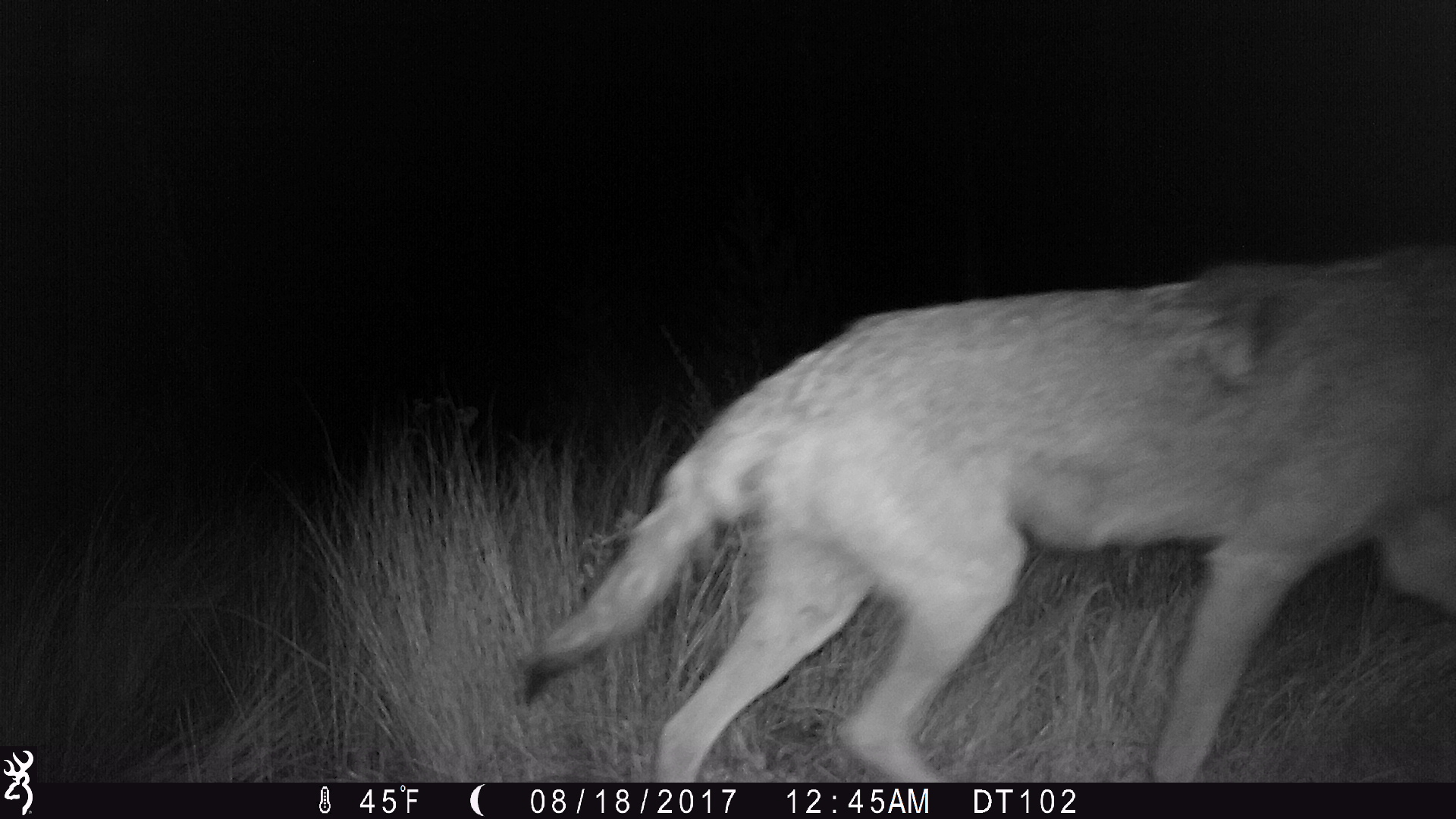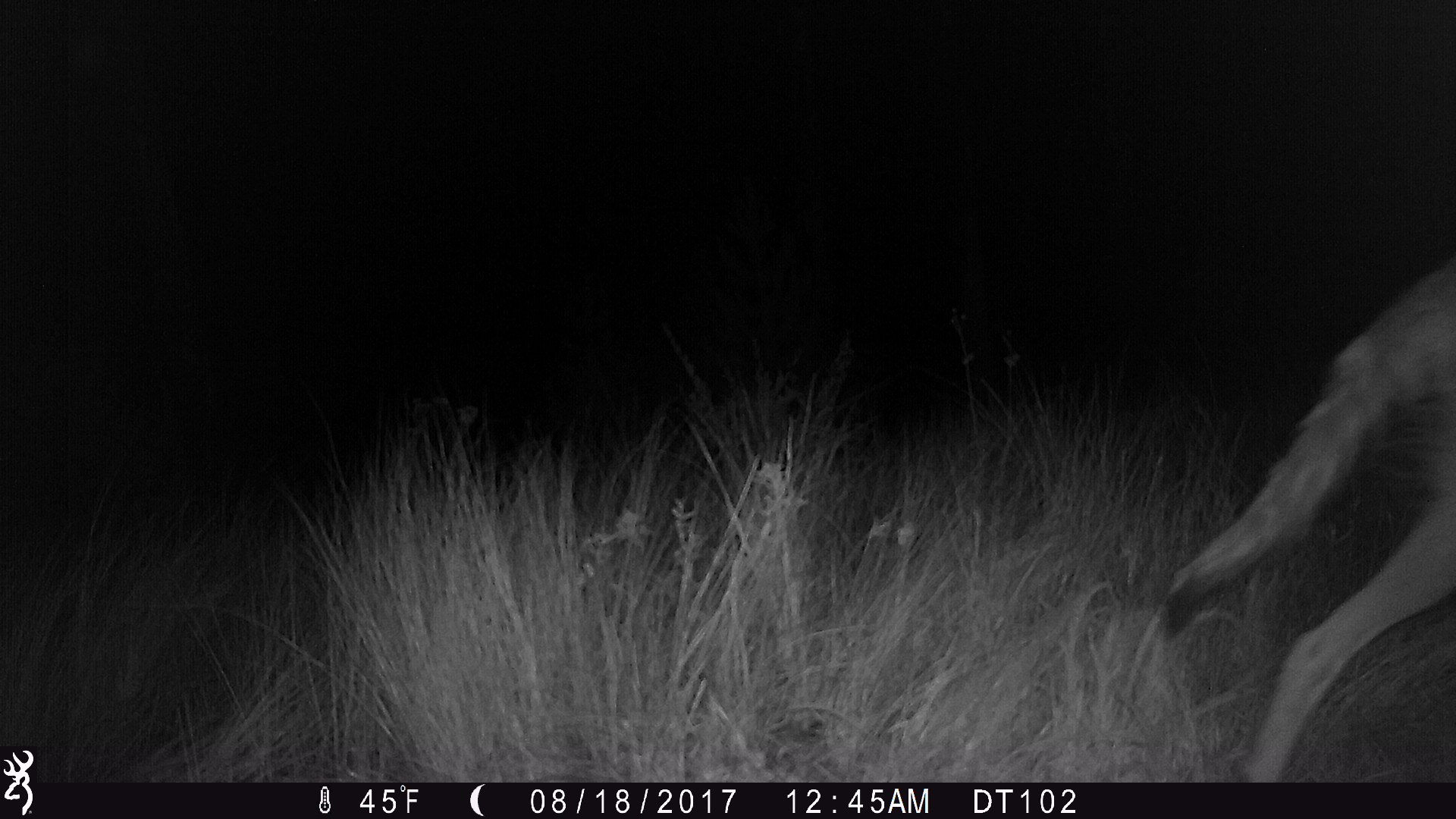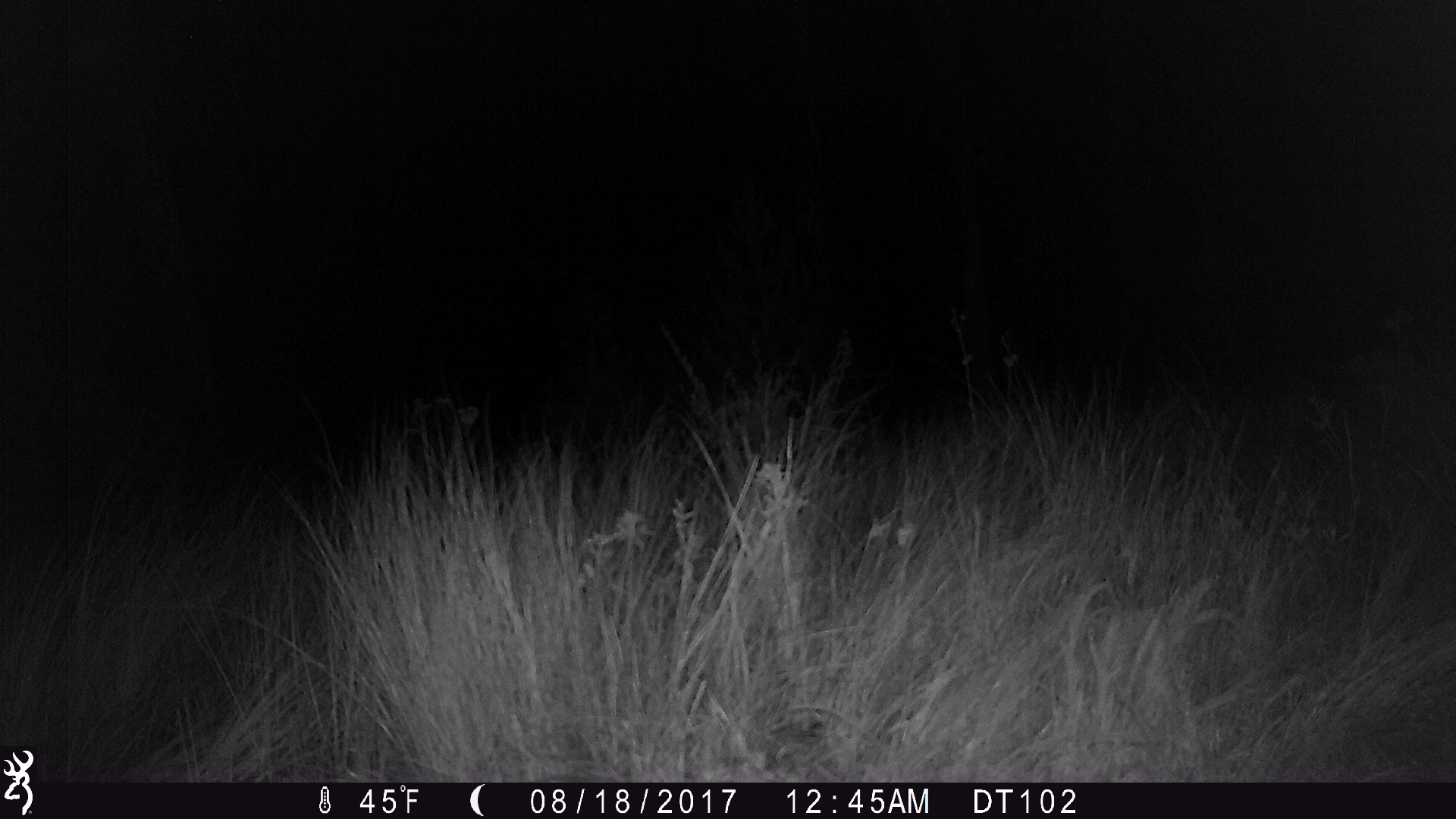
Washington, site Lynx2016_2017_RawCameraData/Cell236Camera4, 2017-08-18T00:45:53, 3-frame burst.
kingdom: Animalia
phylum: Chordata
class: Mammalia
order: Carnivora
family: Canidae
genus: Canis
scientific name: Canis latrans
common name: coyote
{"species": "Canis latrans (coyote)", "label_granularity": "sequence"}